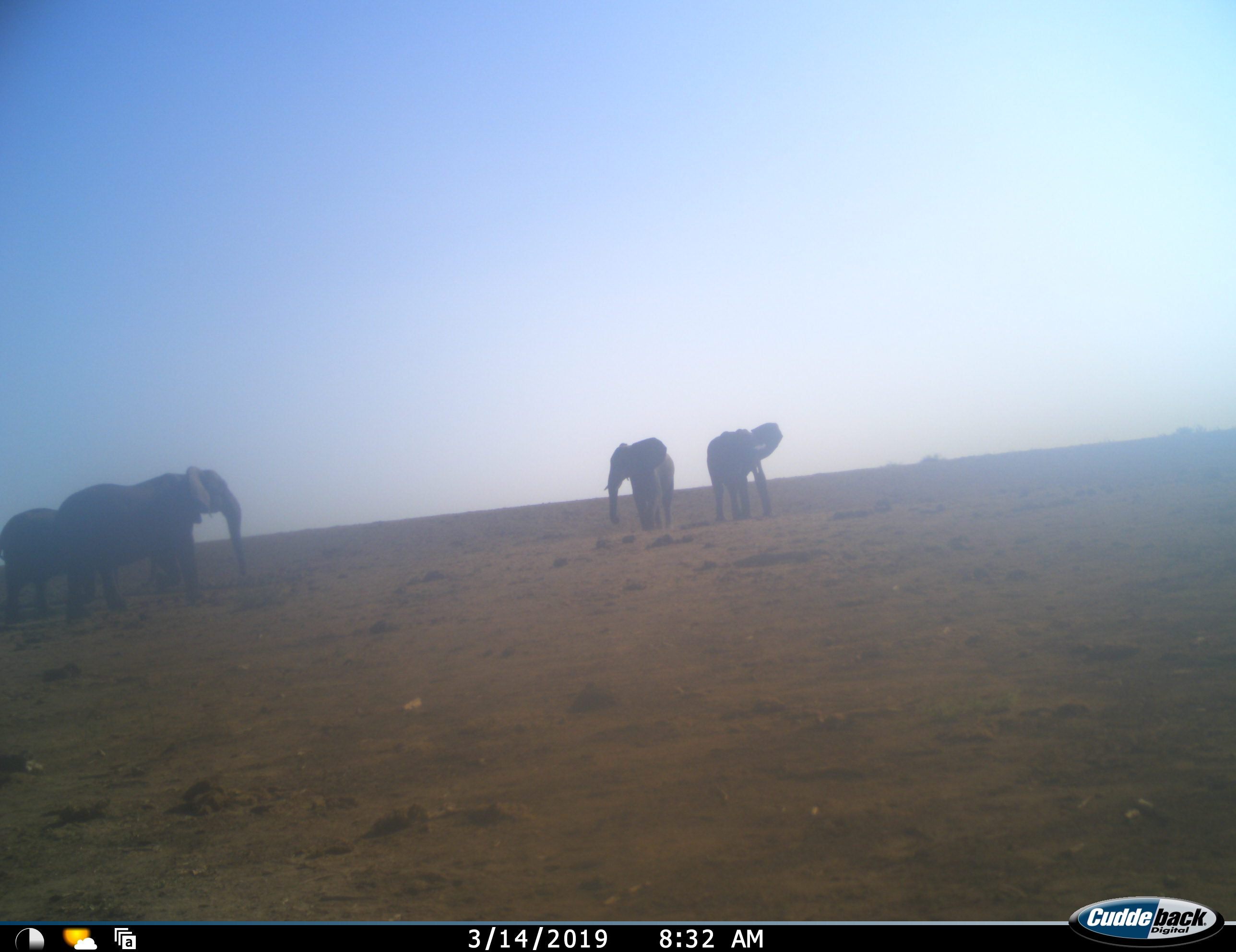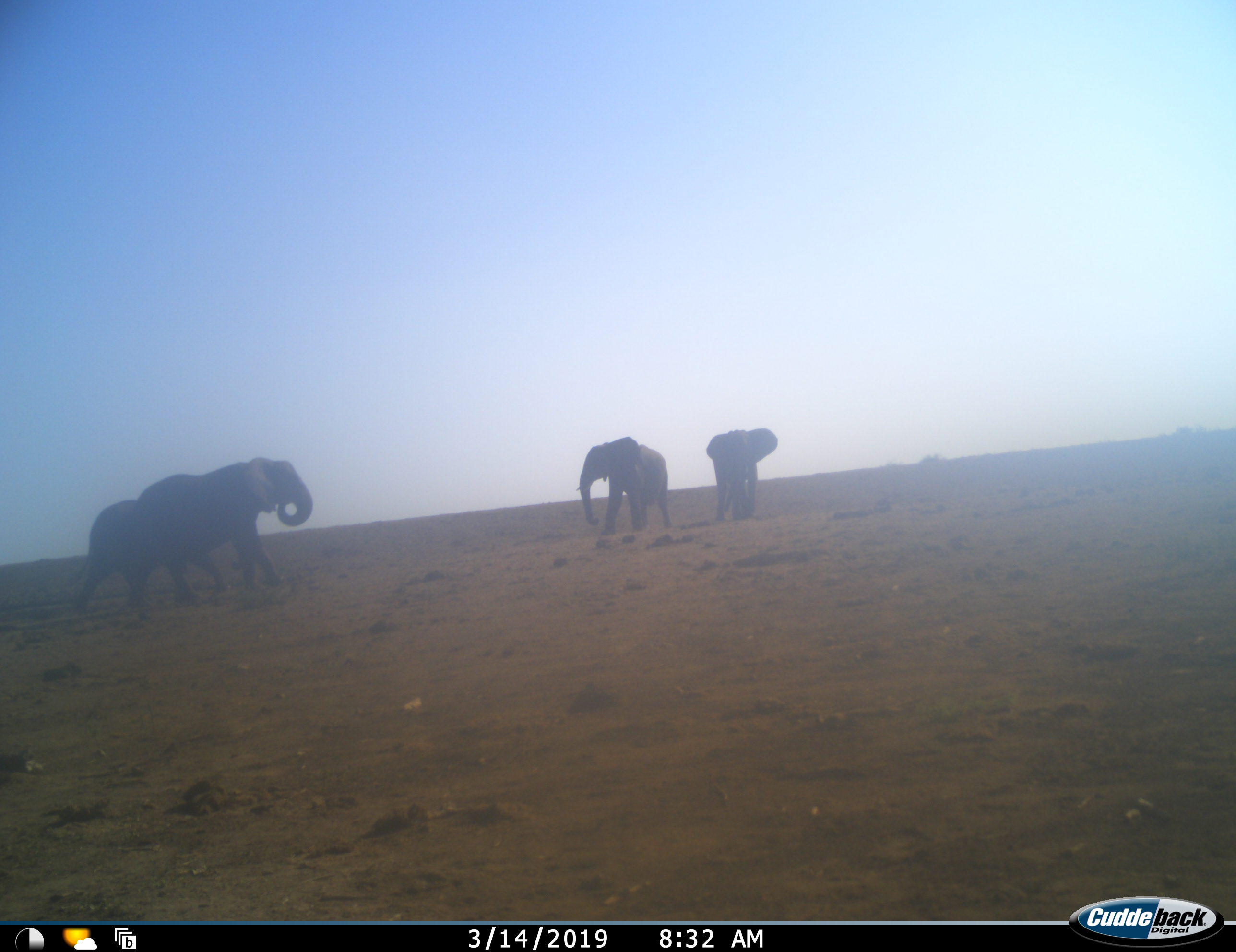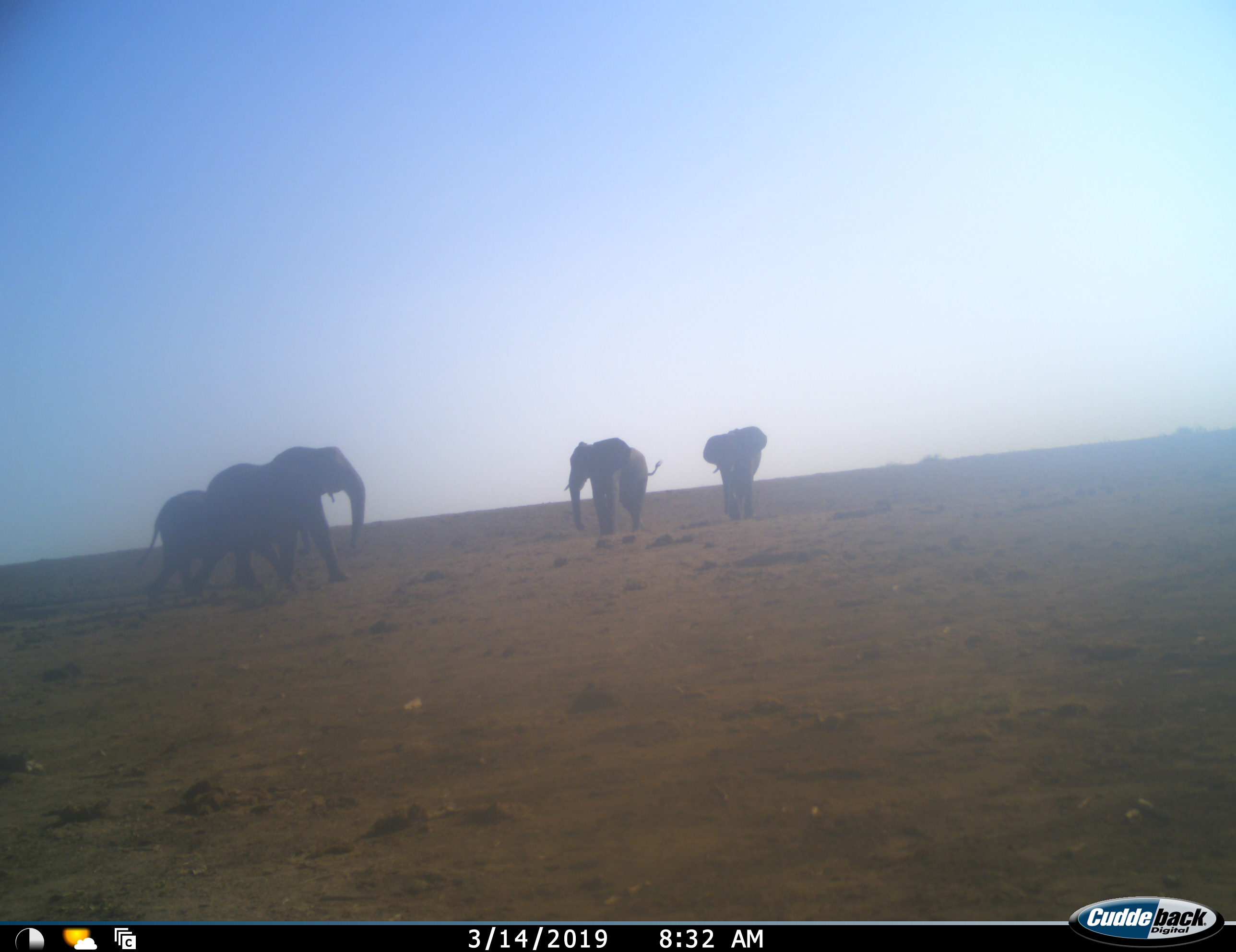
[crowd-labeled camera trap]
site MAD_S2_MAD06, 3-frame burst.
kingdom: Animalia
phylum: Chordata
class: Mammalia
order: Proboscidea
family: Elephantidae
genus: Loxodonta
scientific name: Loxodonta africana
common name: african bush elephant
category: elephant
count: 4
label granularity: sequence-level